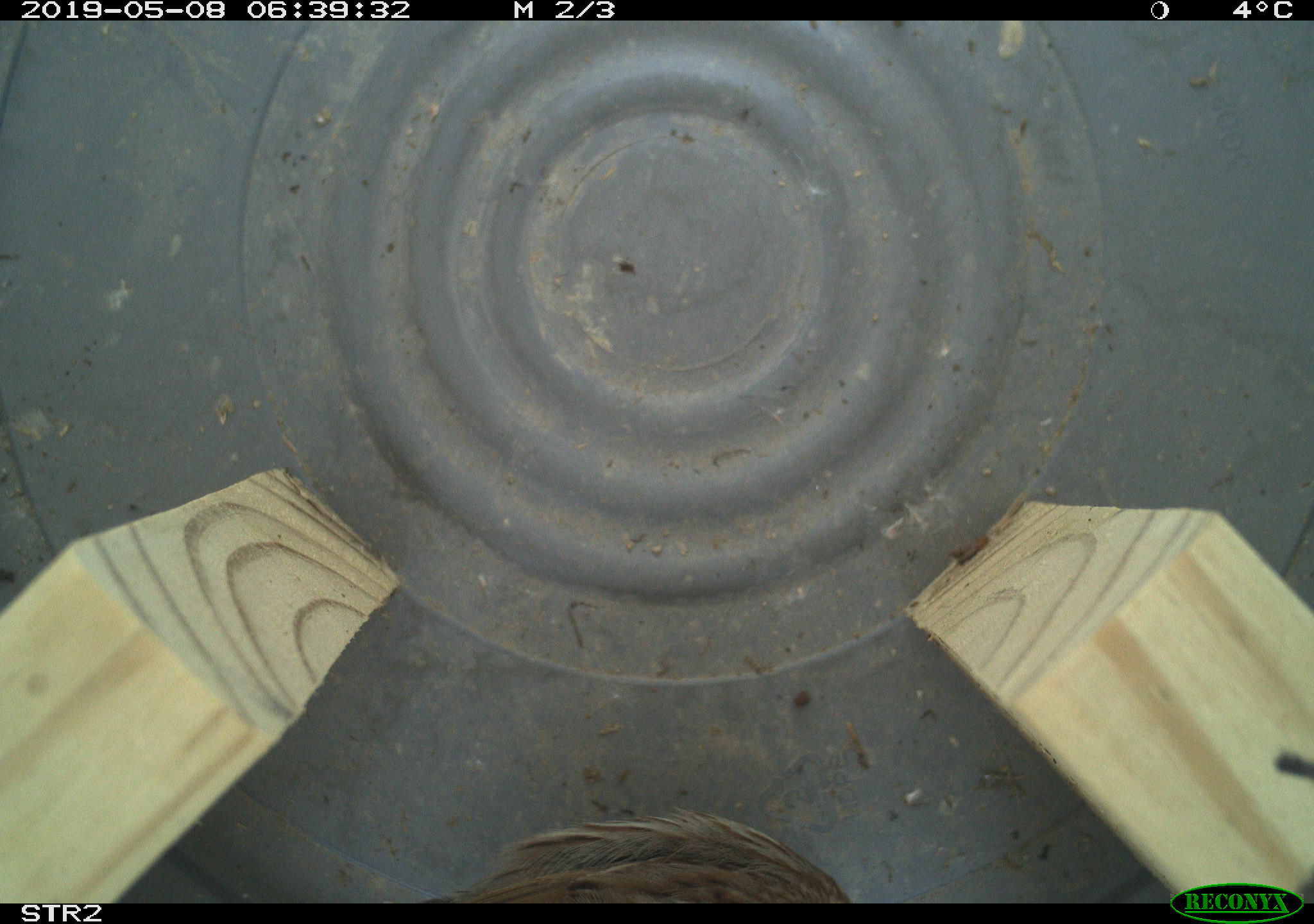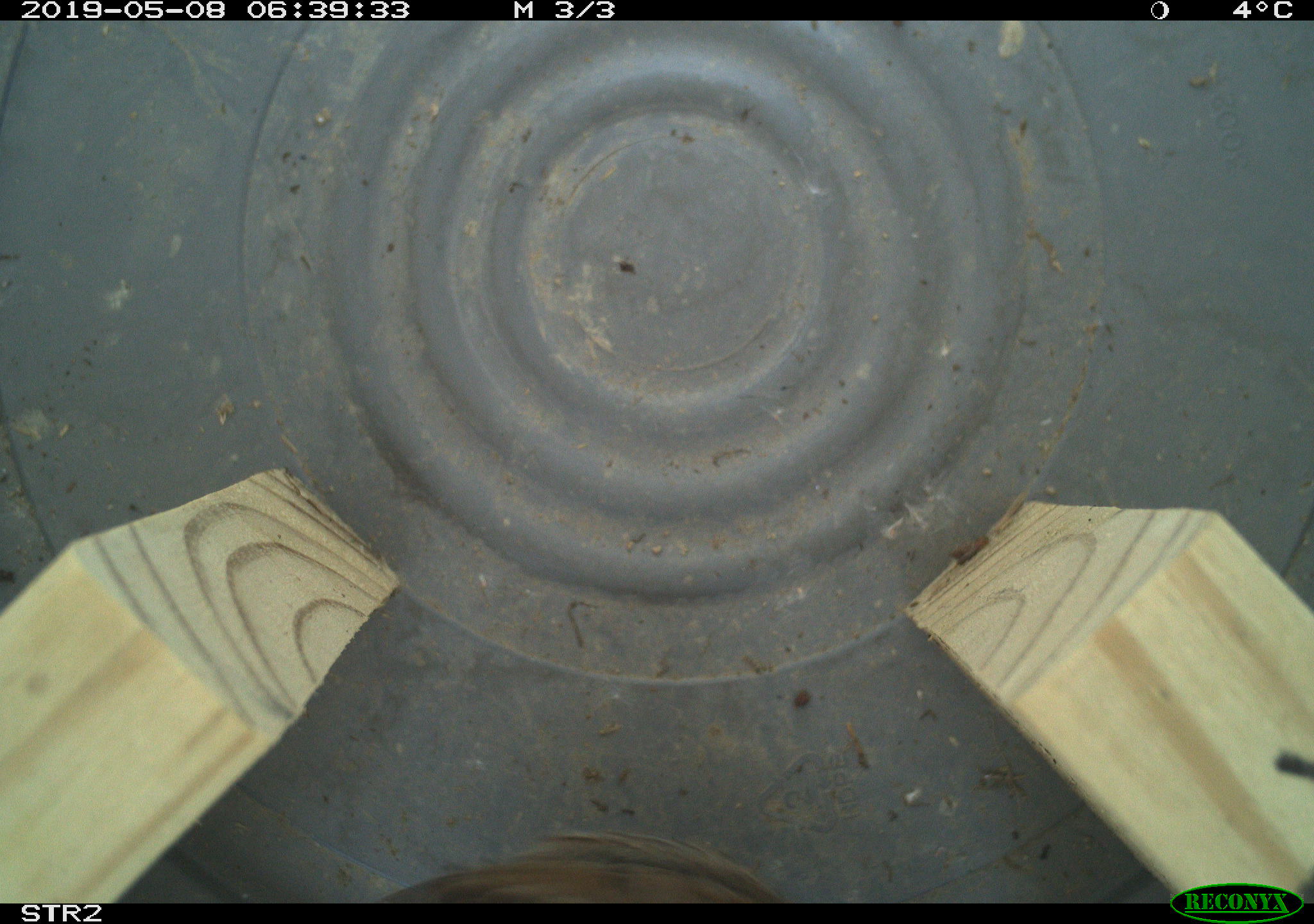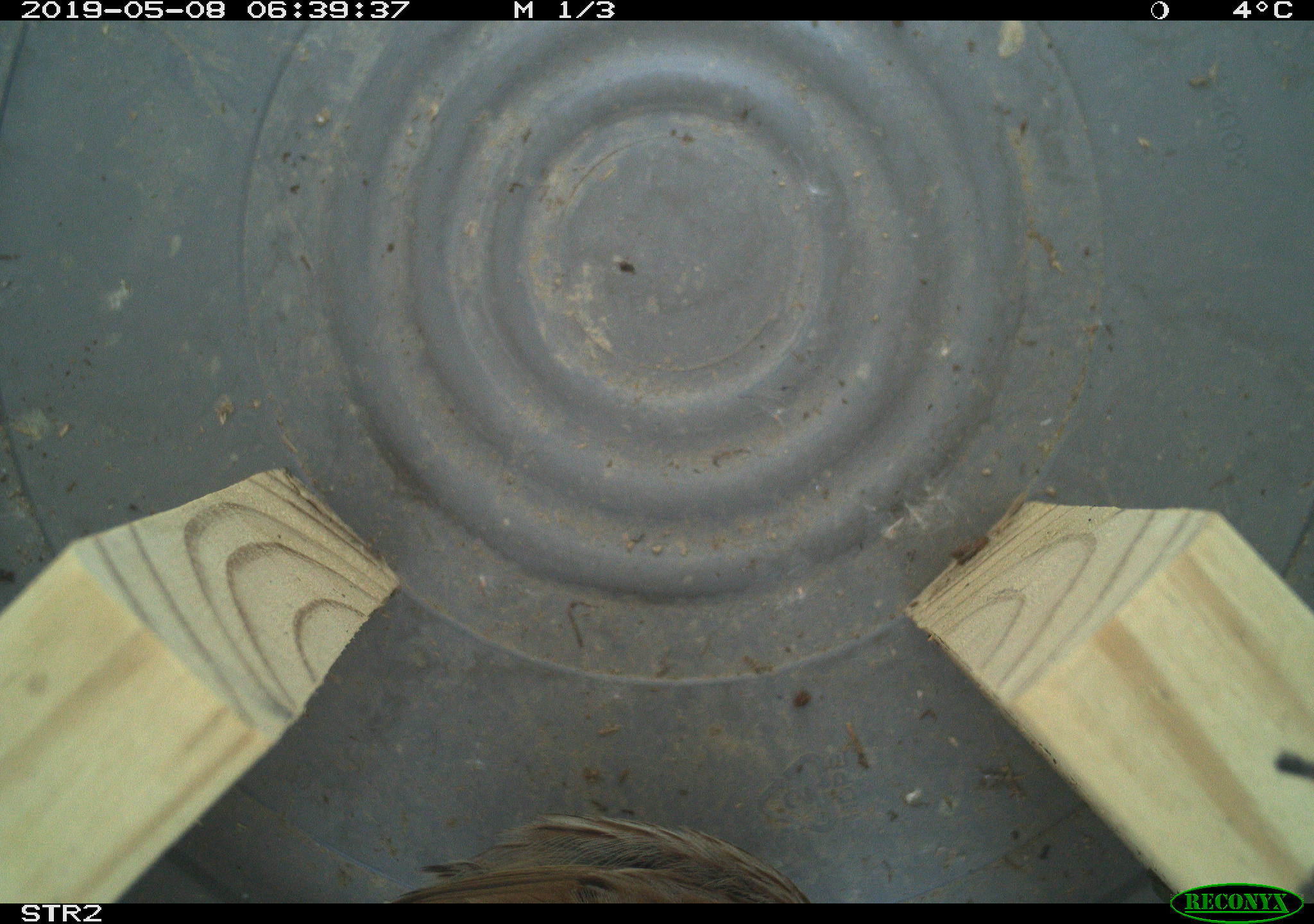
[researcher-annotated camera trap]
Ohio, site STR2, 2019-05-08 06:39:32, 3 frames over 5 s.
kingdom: Animalia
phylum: Chordata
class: Aves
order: Passeriformes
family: Passerellidae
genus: Melospiza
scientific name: Melospiza melodia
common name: song sparrow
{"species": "song sparrow (Melospiza melodia)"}